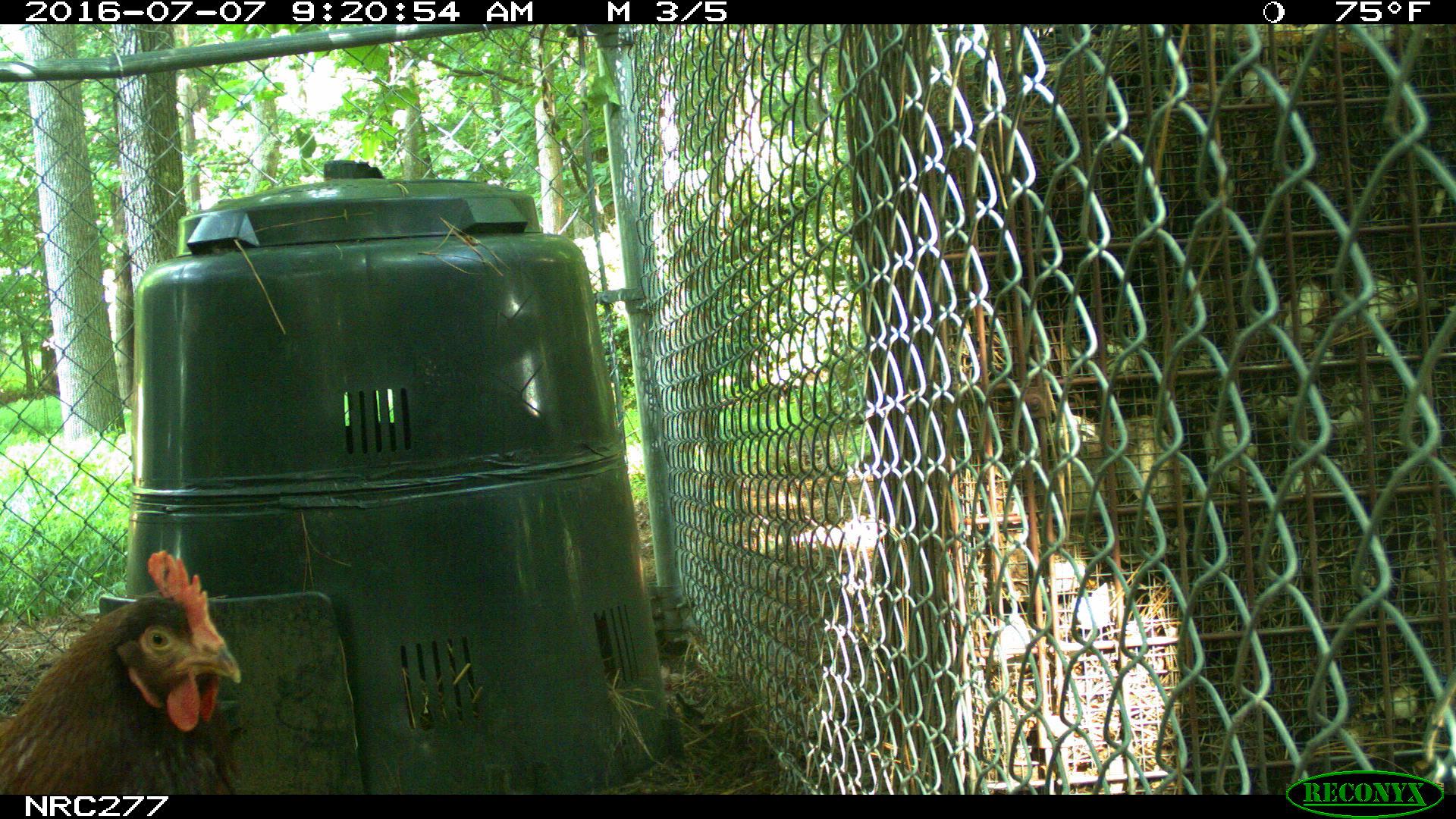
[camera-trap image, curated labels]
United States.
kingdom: Animalia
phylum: Chordata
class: Aves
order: Galliformes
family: Phasianidae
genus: Gallus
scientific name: Gallus gallus domesticus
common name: domestic chicken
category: Chicken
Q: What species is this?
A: Chicken (domestic chicken) (Gallus gallus domesticus).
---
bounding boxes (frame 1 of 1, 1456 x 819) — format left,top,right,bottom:
Chicken: 6,553,243,795